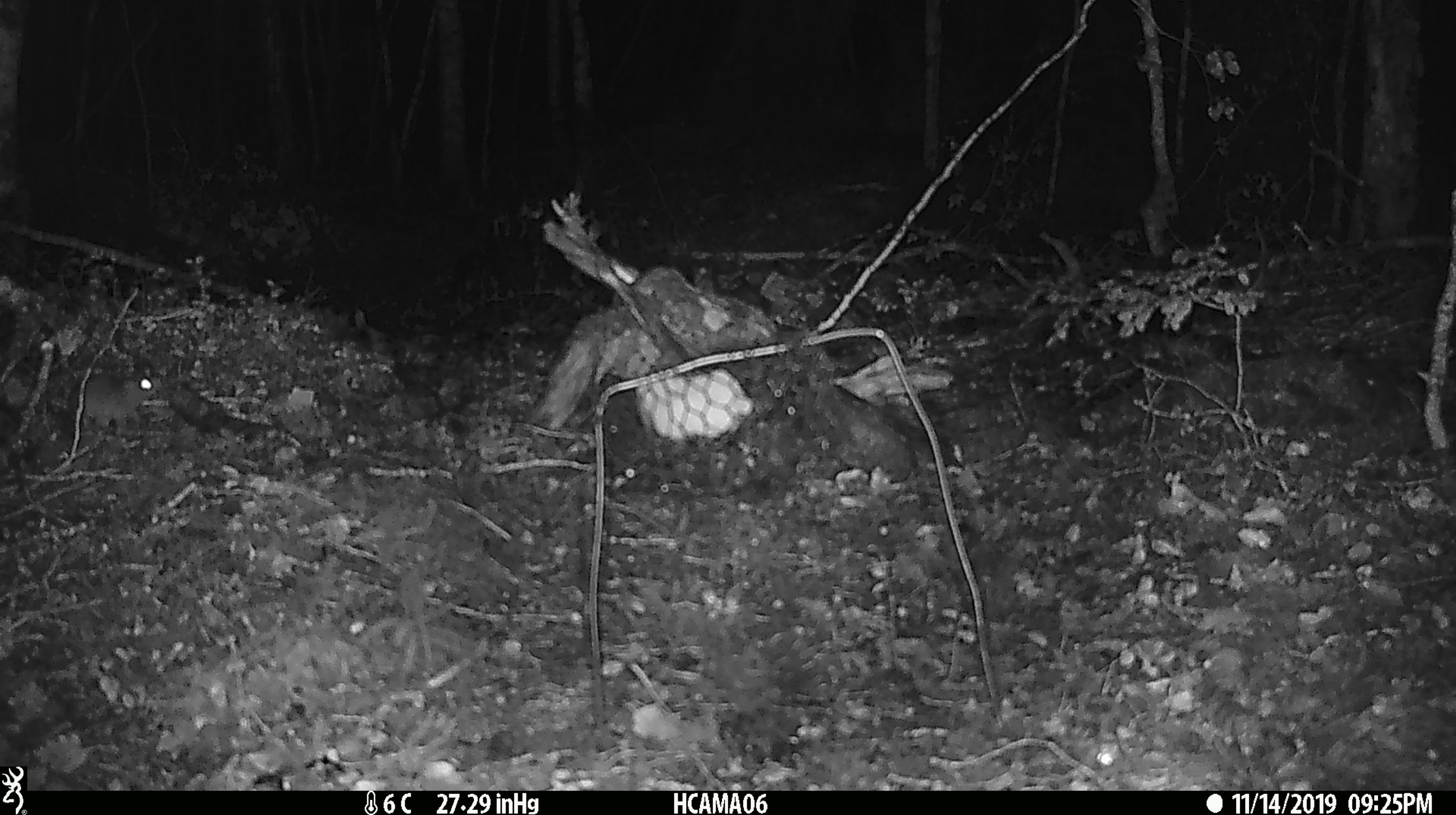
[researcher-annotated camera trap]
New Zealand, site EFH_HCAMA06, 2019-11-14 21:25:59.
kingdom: Animalia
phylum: Chordata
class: Mammalia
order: Rodentia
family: Muridae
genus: Mus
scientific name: Mus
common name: mouse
Mouse (Mus).